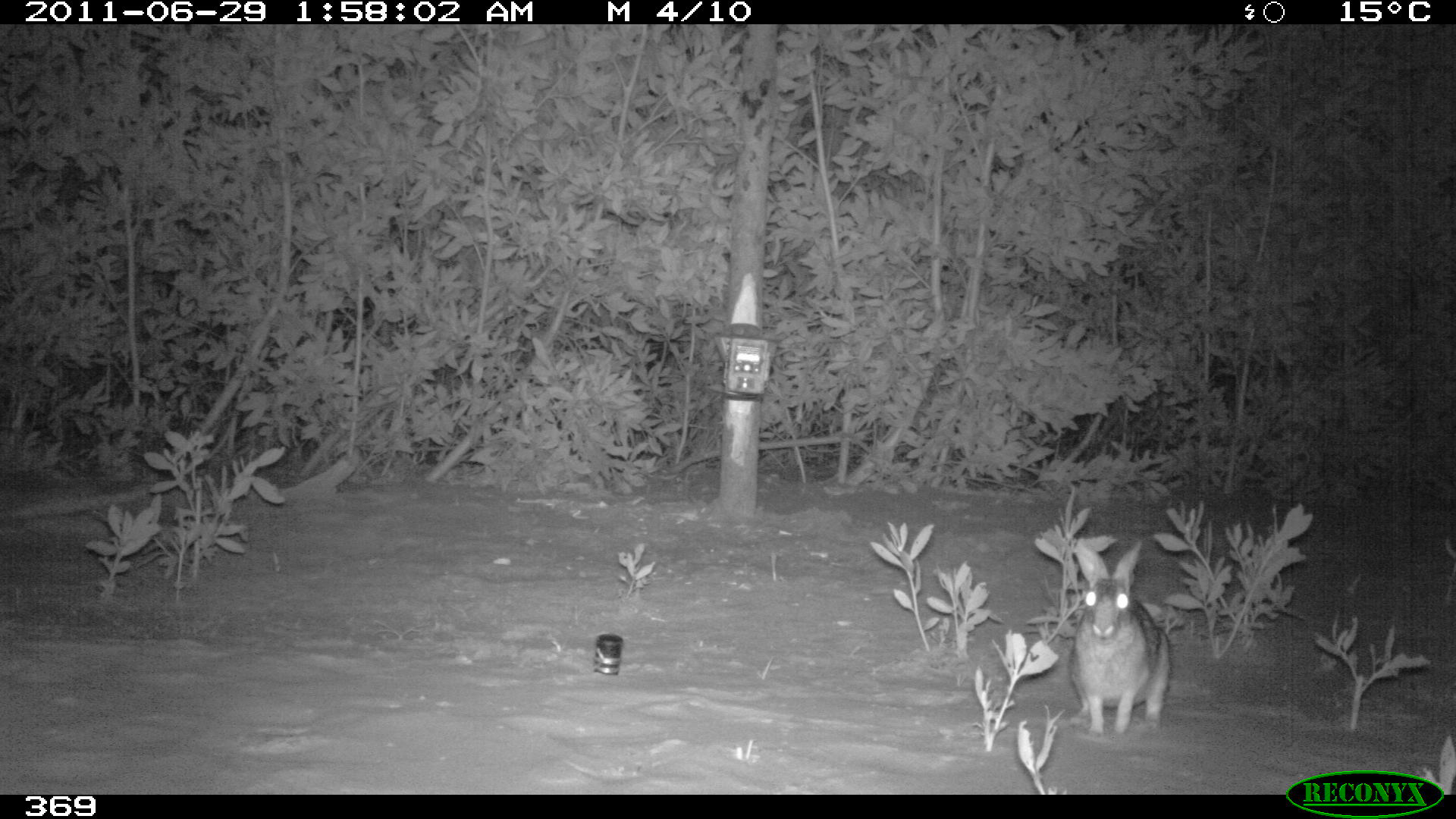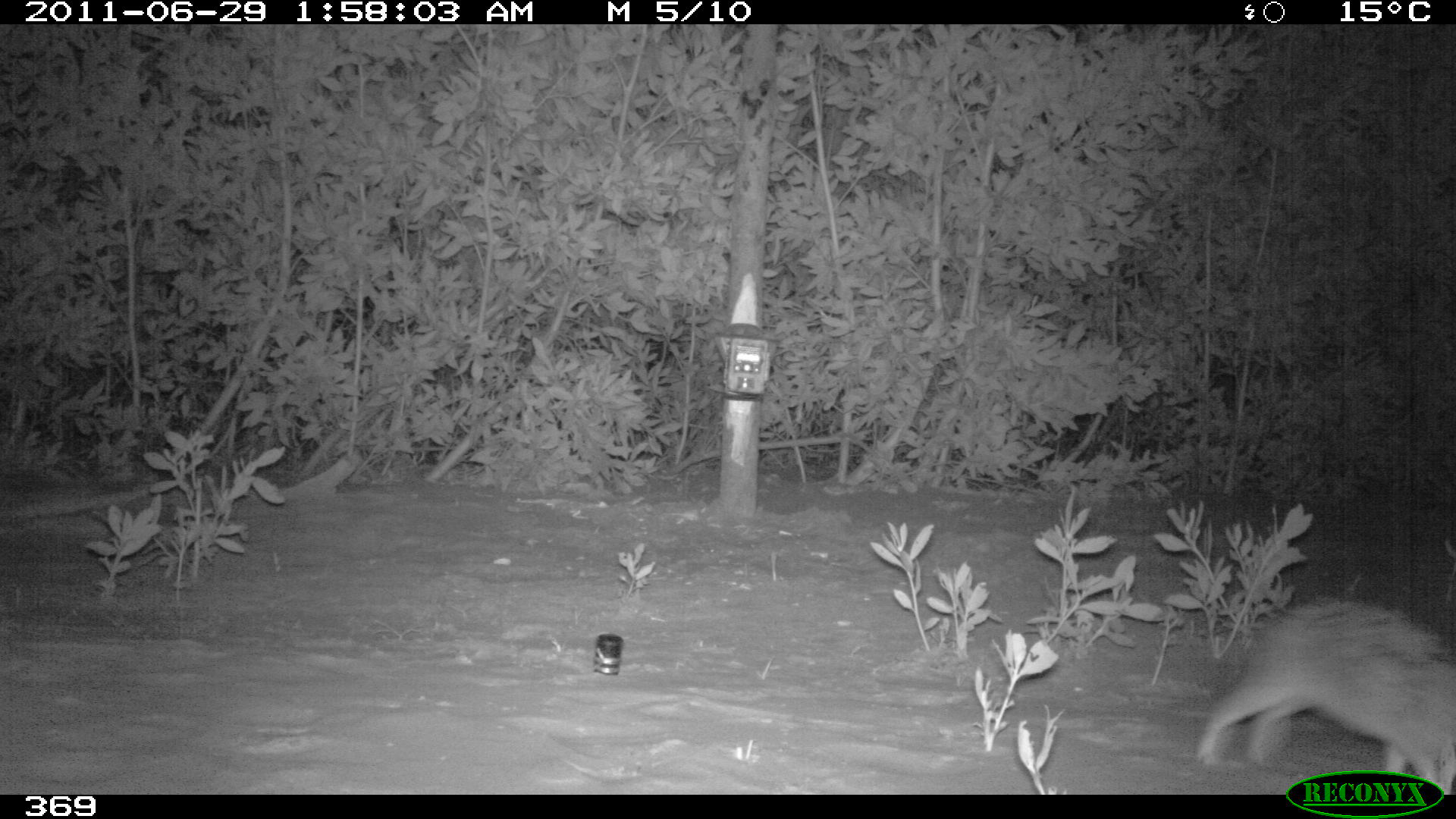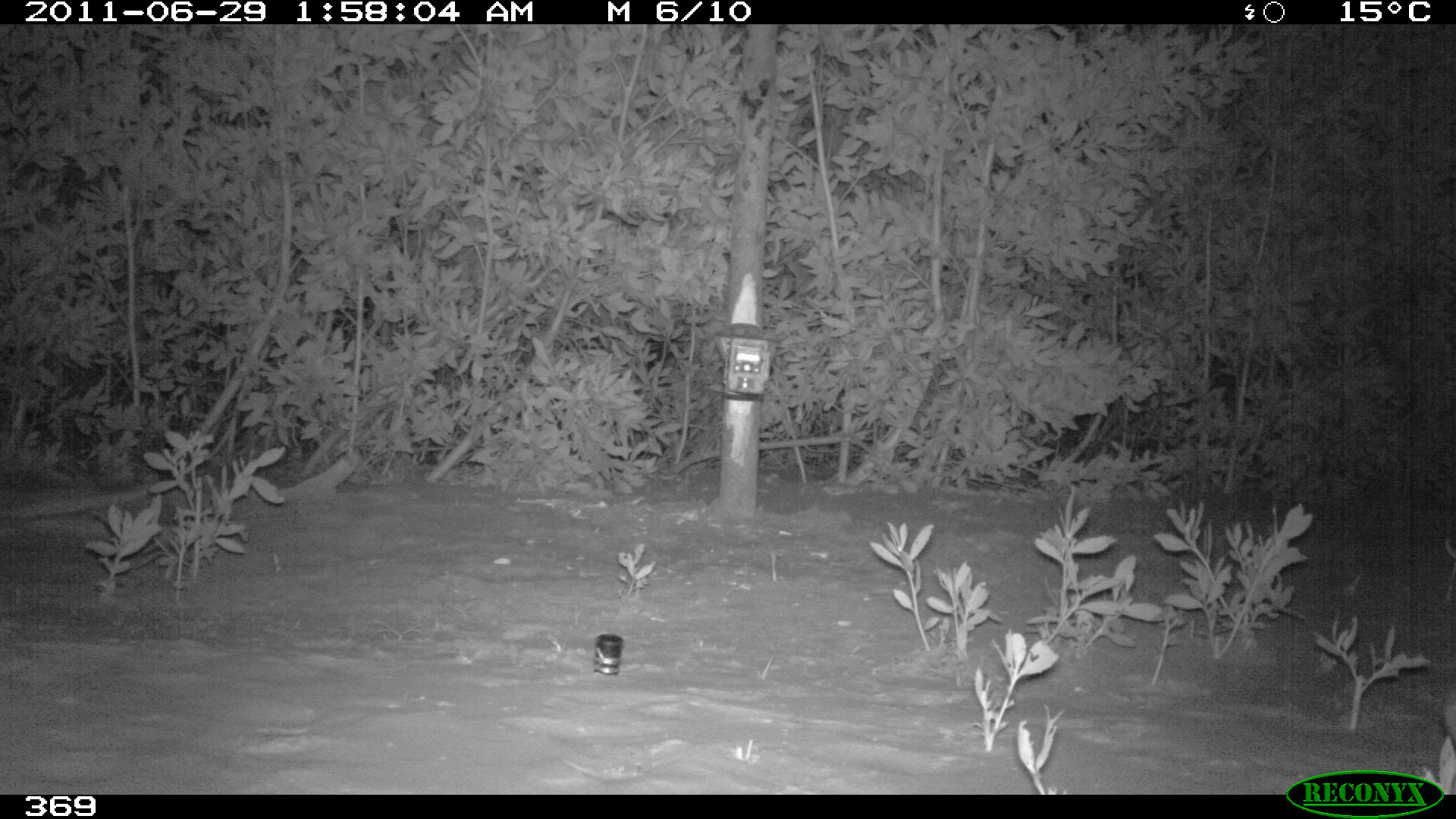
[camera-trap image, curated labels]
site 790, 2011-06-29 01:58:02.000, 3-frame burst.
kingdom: Animalia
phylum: Chordata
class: Mammalia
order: Lagomorpha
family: Leporidae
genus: Sylvilagus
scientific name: Sylvilagus brasiliensis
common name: tapeti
Sylvilagus brasiliensis (tapeti).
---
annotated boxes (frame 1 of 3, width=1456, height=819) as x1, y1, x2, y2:
sylvilagus brasiliensis: 1068, 537, 1172, 738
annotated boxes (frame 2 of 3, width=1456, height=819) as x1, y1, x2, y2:
sylvilagus brasiliensis: 1193, 596, 1455, 794